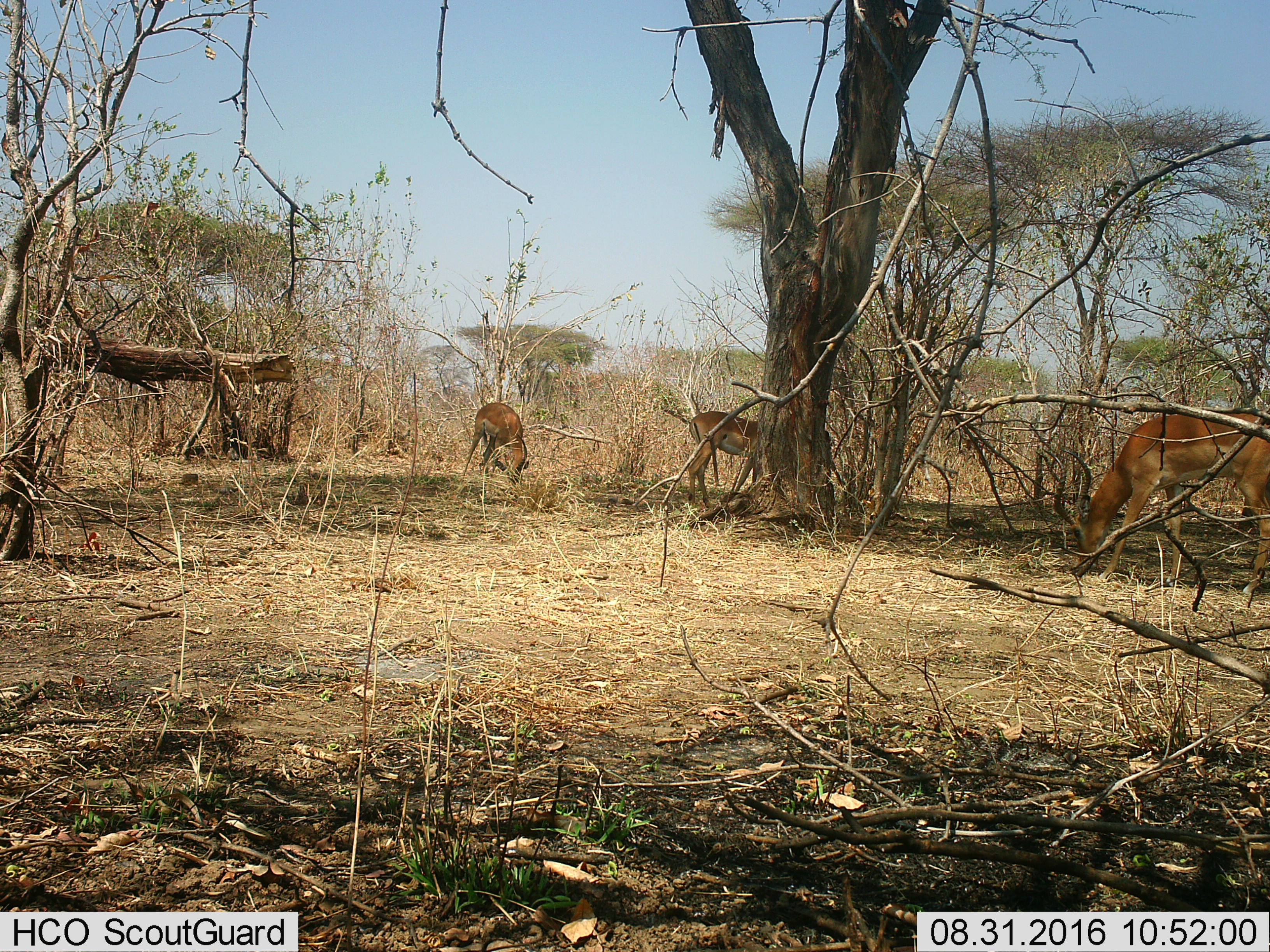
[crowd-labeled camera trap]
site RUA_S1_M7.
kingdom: Animalia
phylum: Chordata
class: Mammalia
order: Artiodactyla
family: Bovidae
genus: Aepyceros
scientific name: Aepyceros melampus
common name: impala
Impala (Aepyceros melampus), count 3. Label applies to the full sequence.